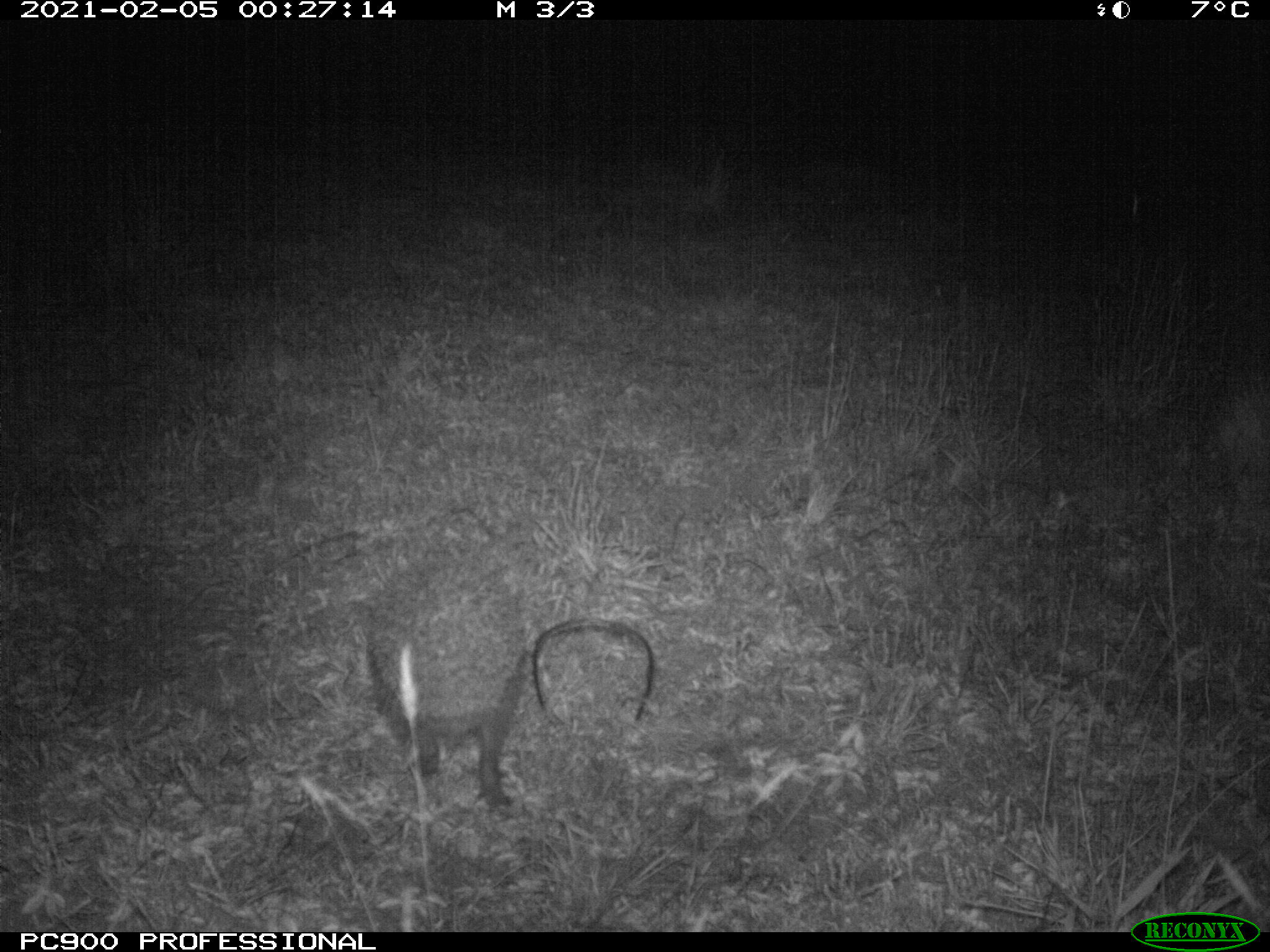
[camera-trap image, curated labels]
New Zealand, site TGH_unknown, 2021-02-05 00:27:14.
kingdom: Animalia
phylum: Chordata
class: Mammalia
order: Eulipotyphla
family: Erinaceidae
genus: Erinaceus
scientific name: Erinaceus europaeus europaeus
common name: european hedgehog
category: hedgehog